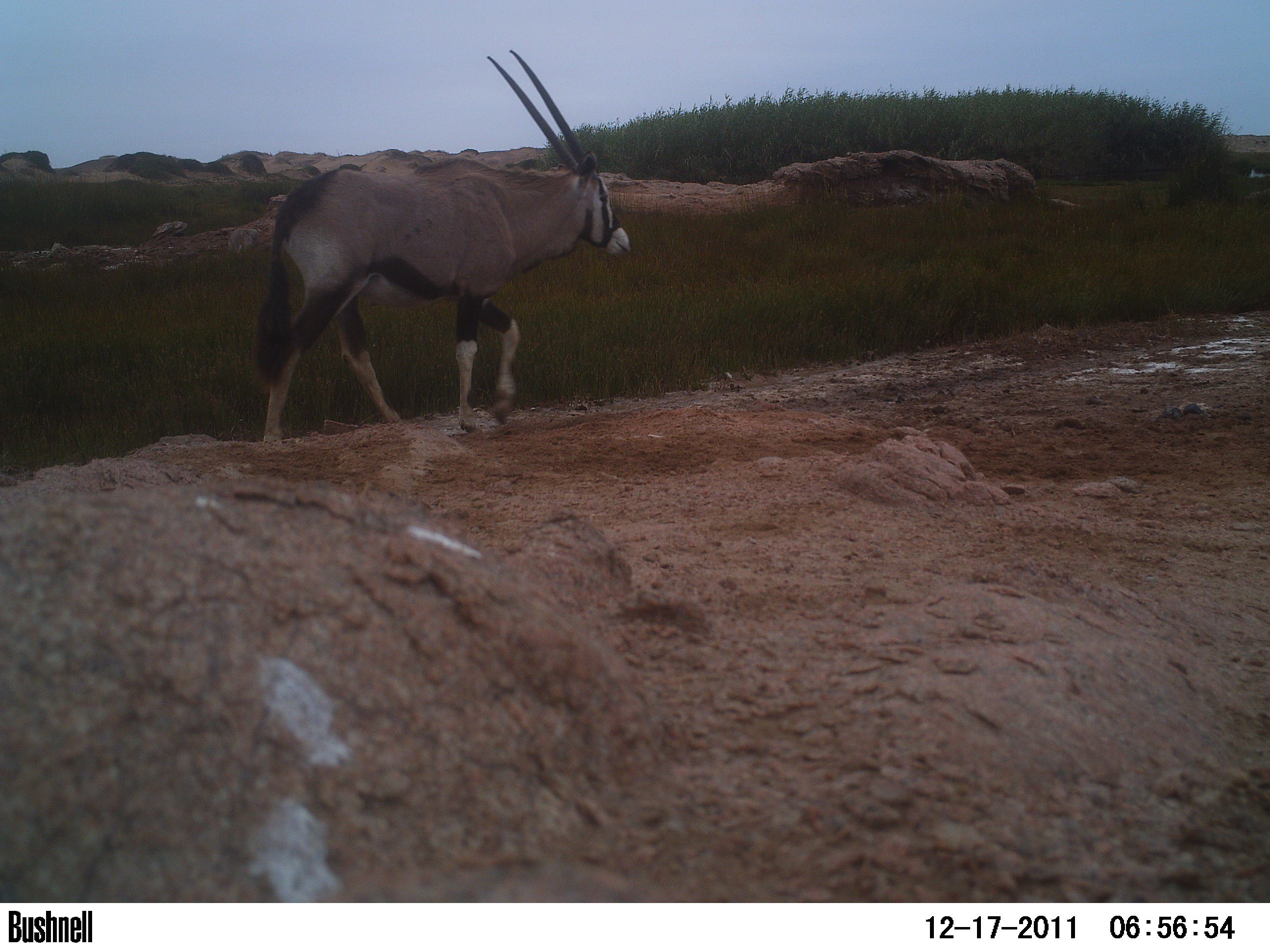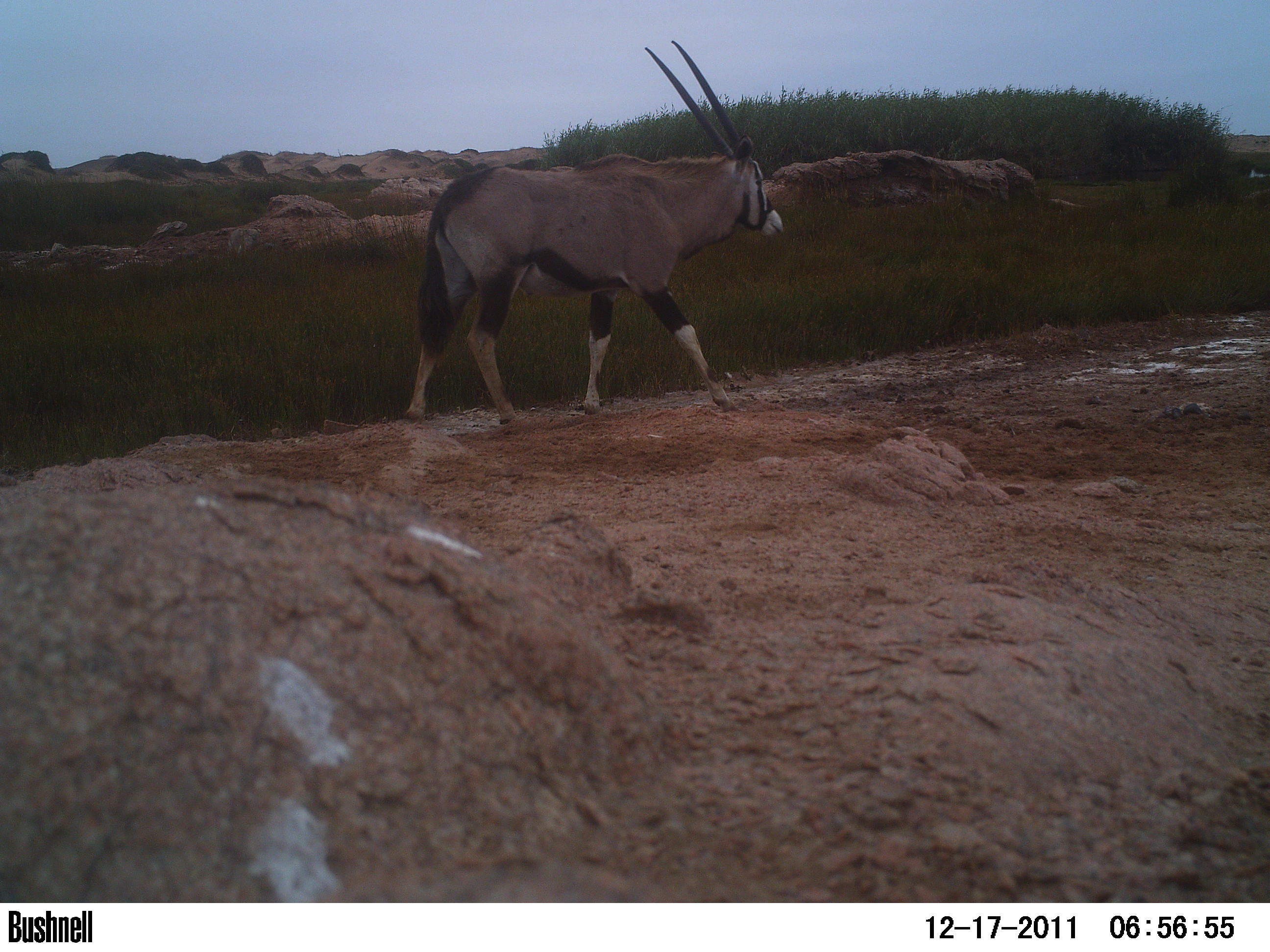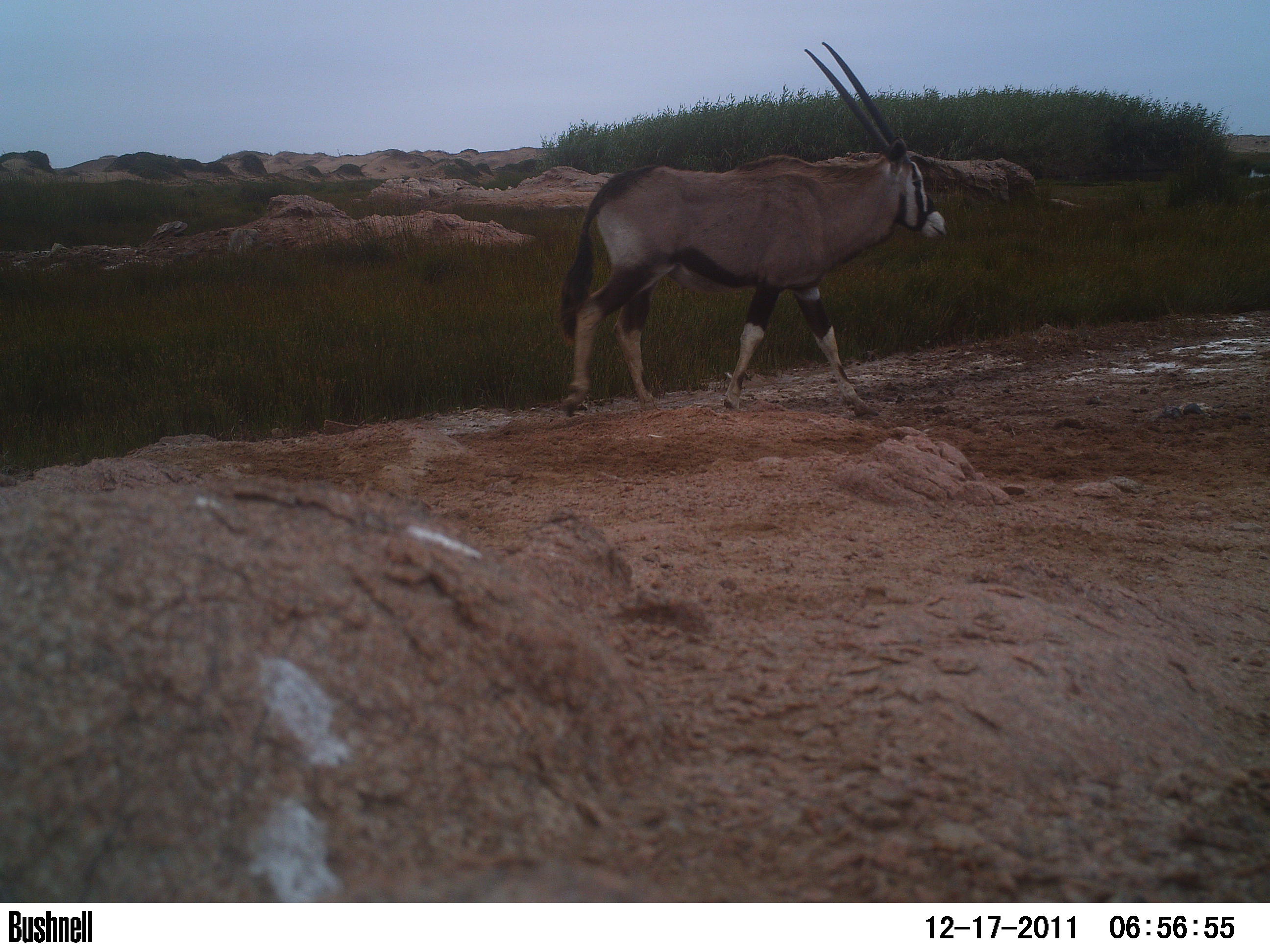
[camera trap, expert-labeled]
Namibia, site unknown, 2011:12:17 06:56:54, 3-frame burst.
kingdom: Animalia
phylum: Chordata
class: Mammalia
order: Artiodactyla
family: Bovidae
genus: Oryx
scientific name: Oryx gazella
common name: gemsbok